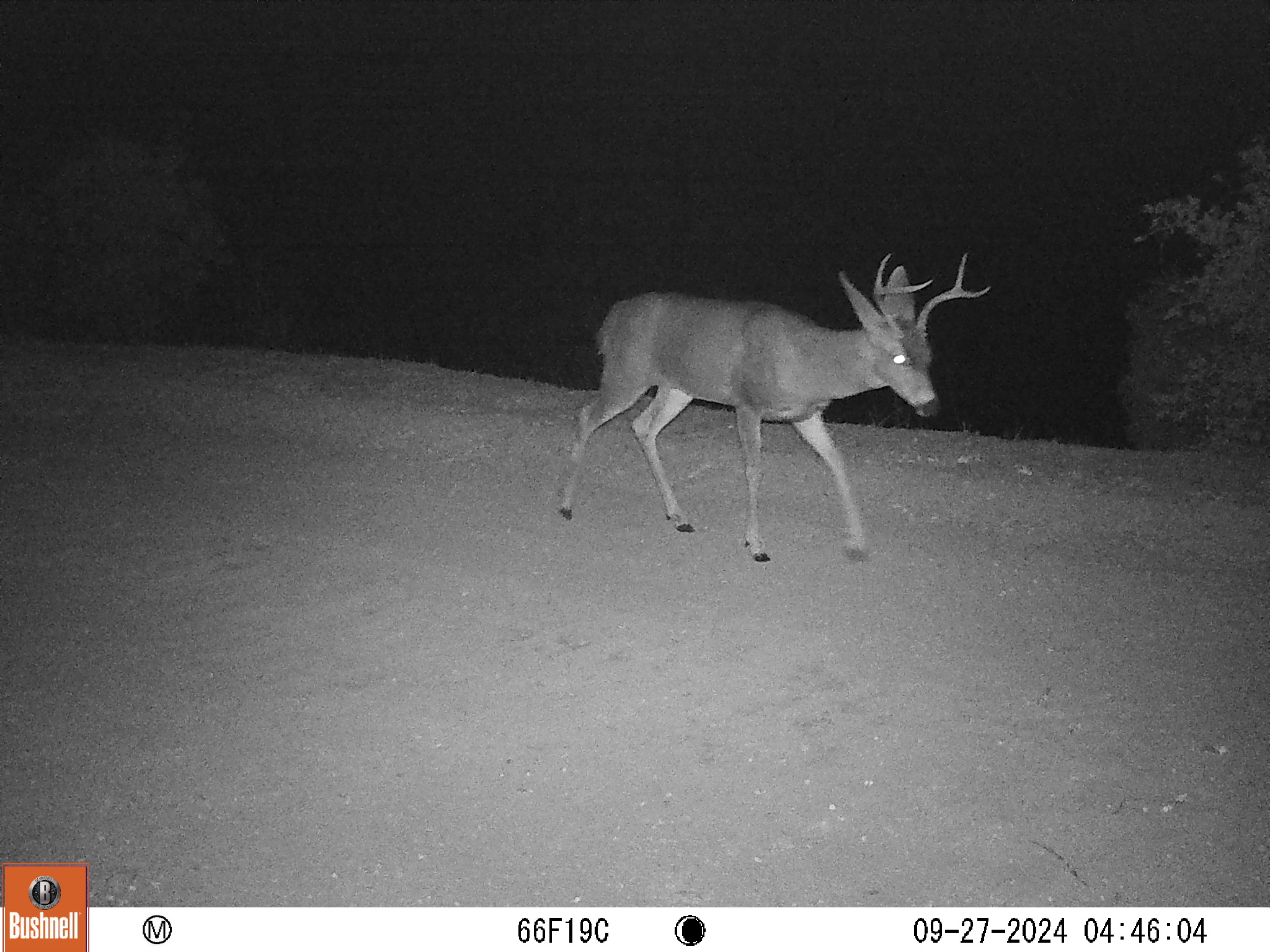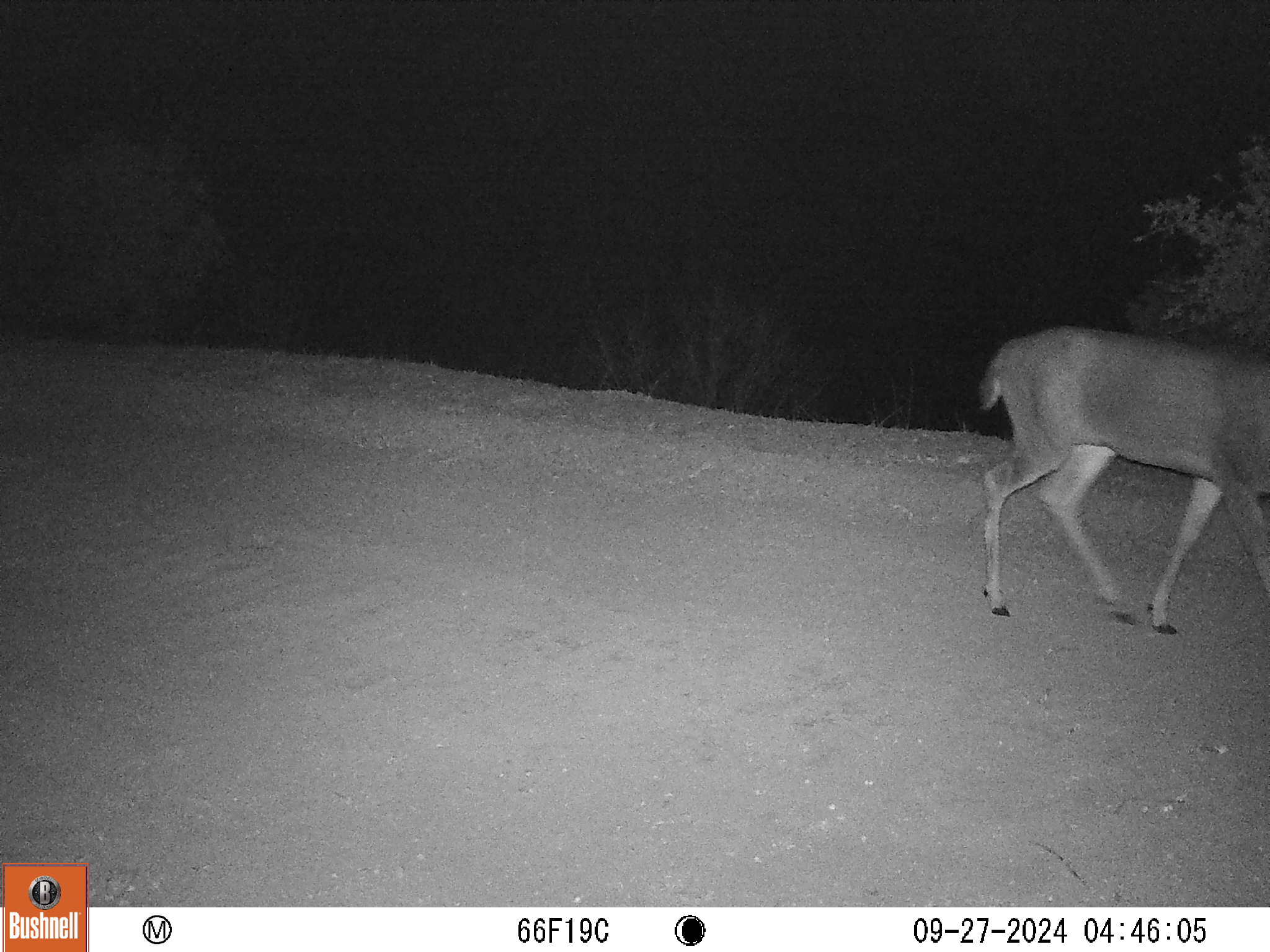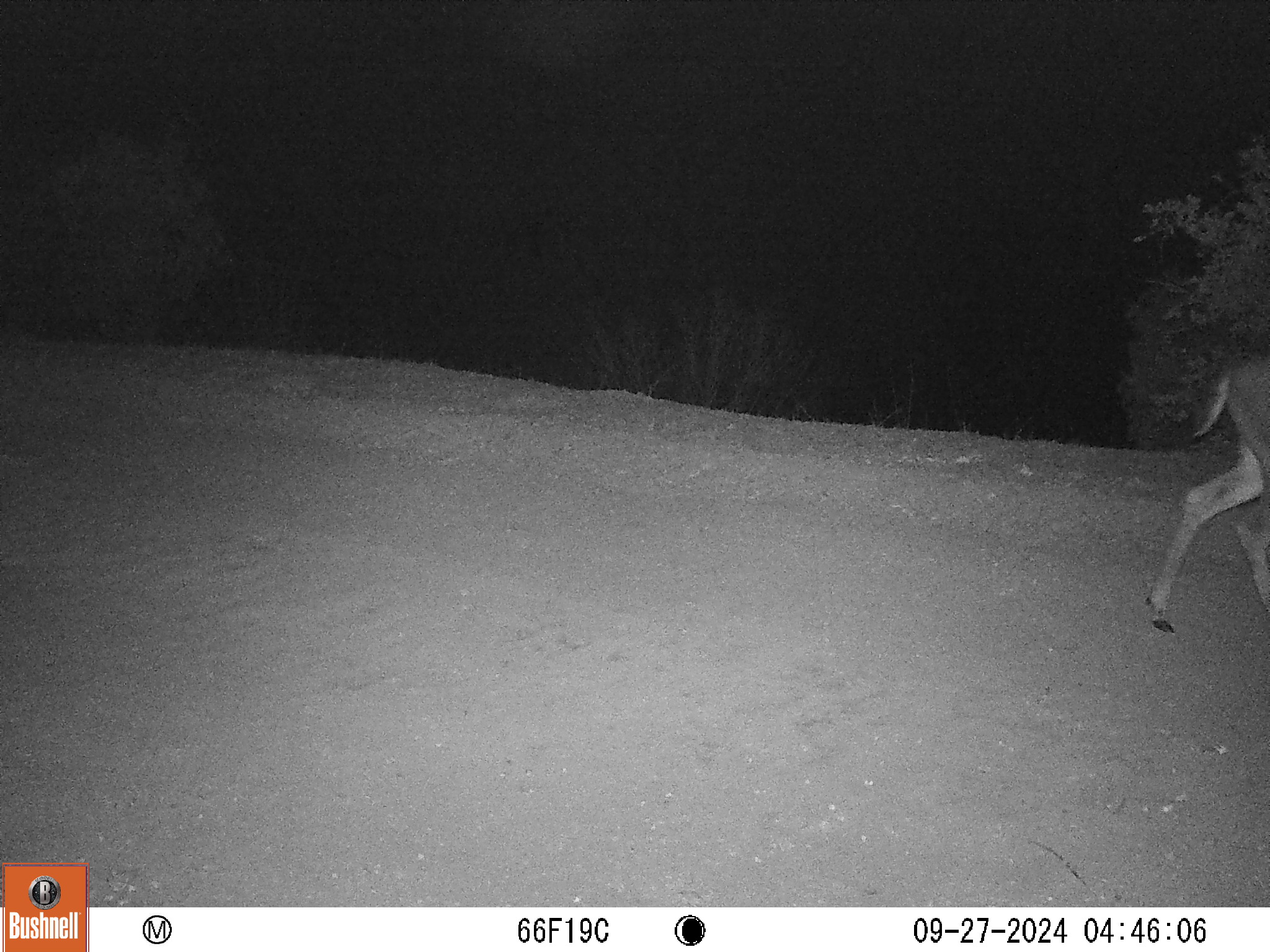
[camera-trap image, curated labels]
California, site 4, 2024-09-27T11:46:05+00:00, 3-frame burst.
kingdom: Animalia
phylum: Chordata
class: Mammalia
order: Artiodactyla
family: Cervidae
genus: Odocoileus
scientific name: Odocoileus hemionus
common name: mule deer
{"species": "mule deer (Odocoileus hemionus)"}